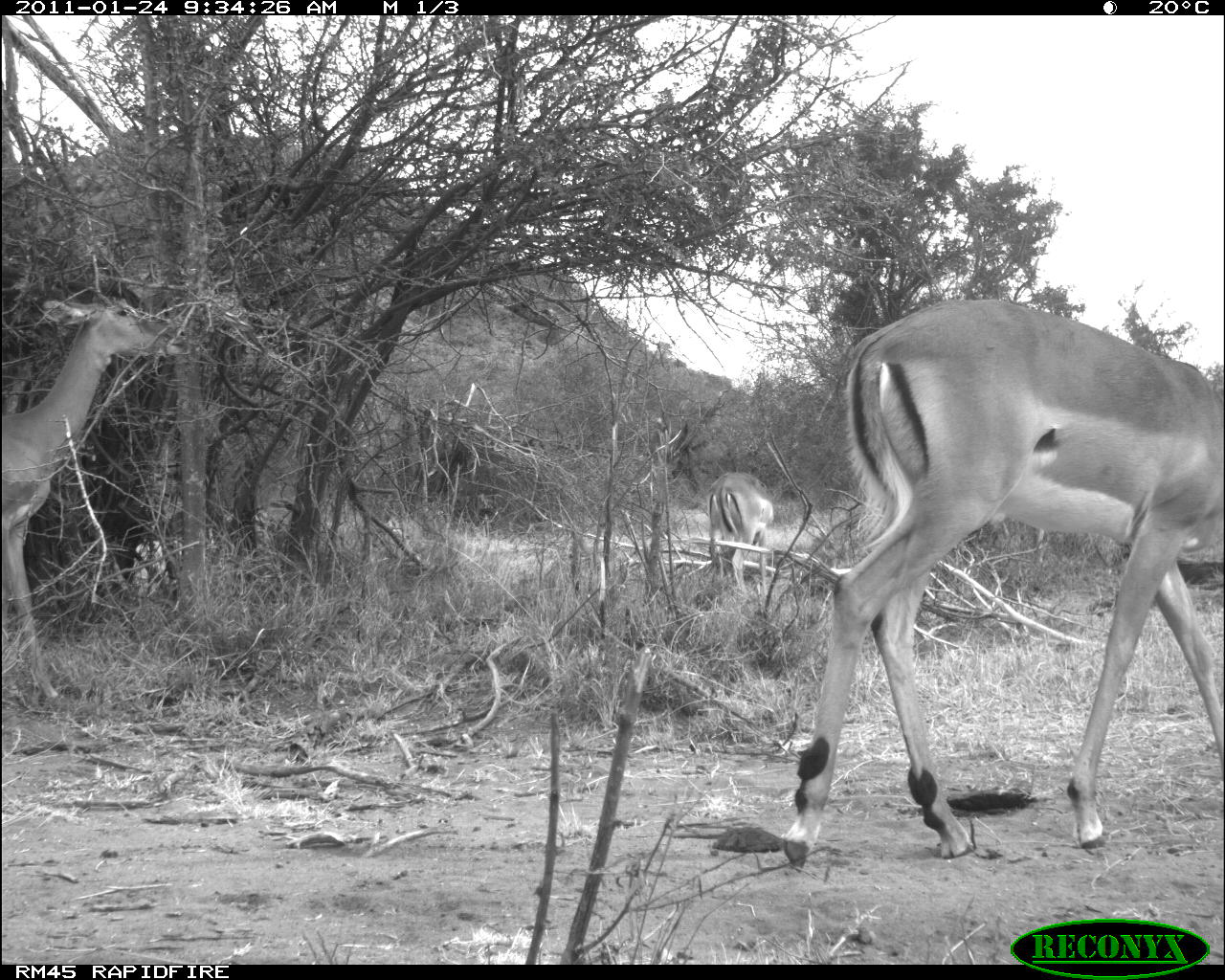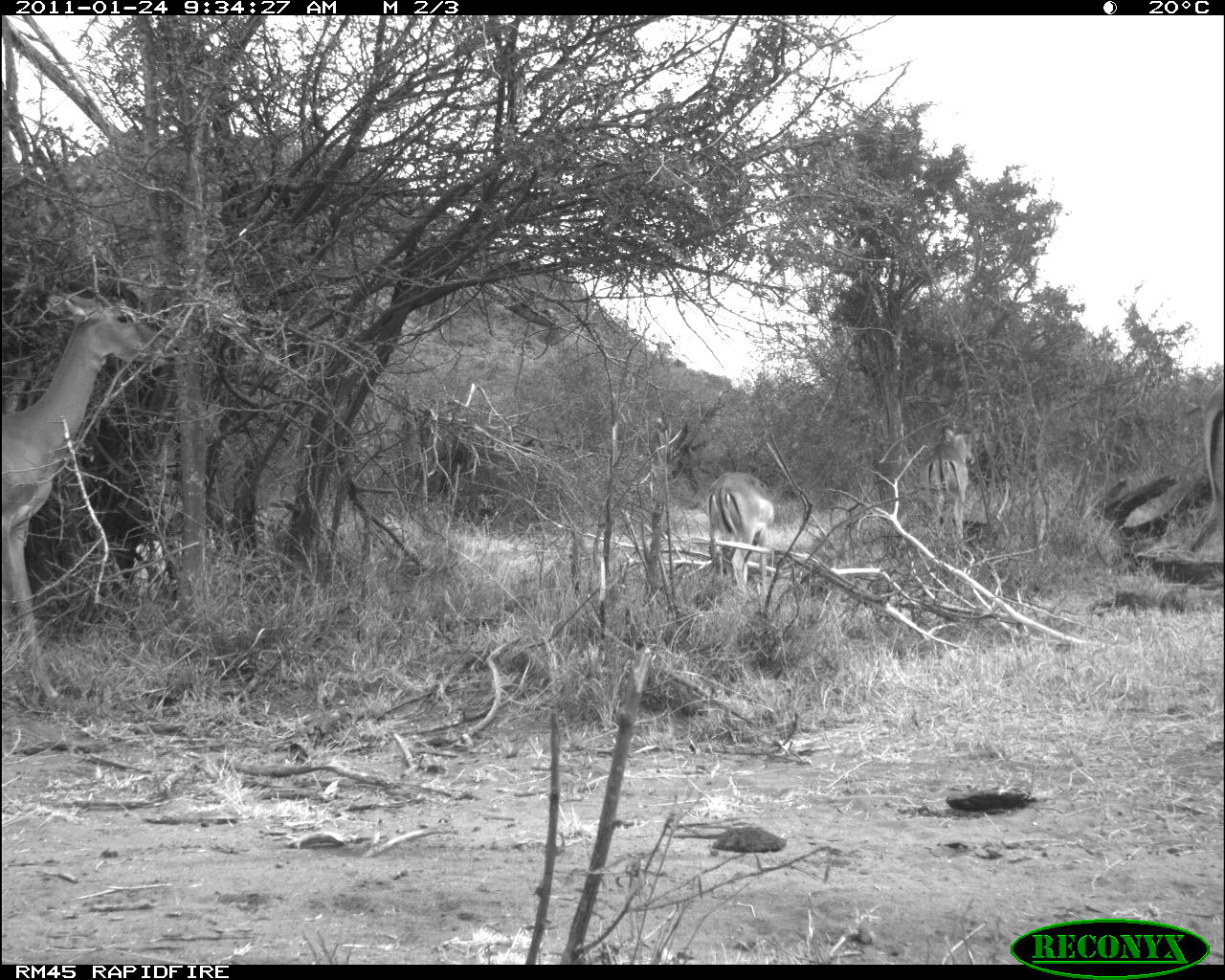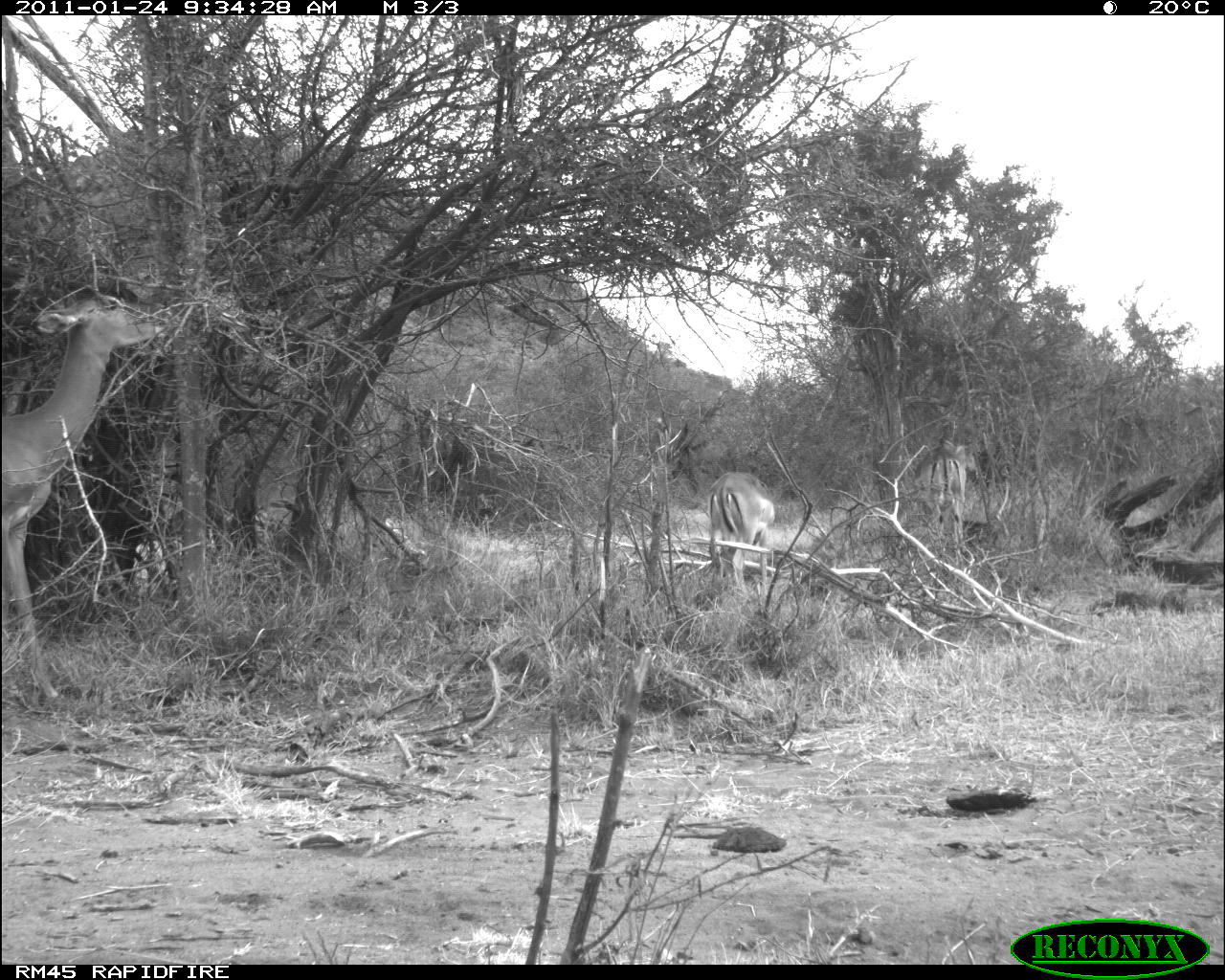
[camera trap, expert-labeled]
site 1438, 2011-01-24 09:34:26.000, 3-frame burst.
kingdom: Animalia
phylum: Chordata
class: Mammalia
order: Artiodactyla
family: Bovidae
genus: Aepyceros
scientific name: Aepyceros melampus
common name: impala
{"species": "Aepyceros melampus (impala)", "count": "3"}